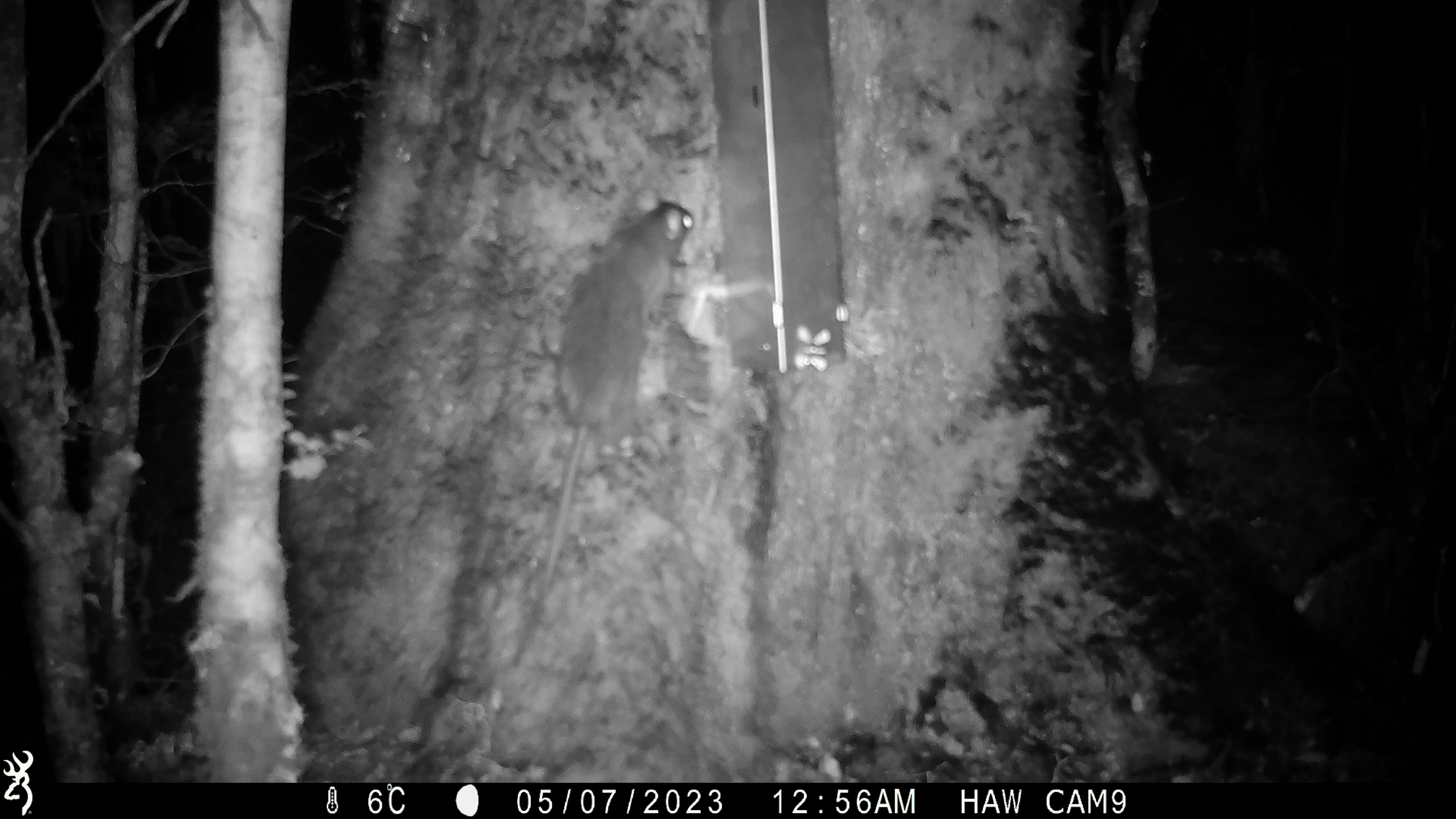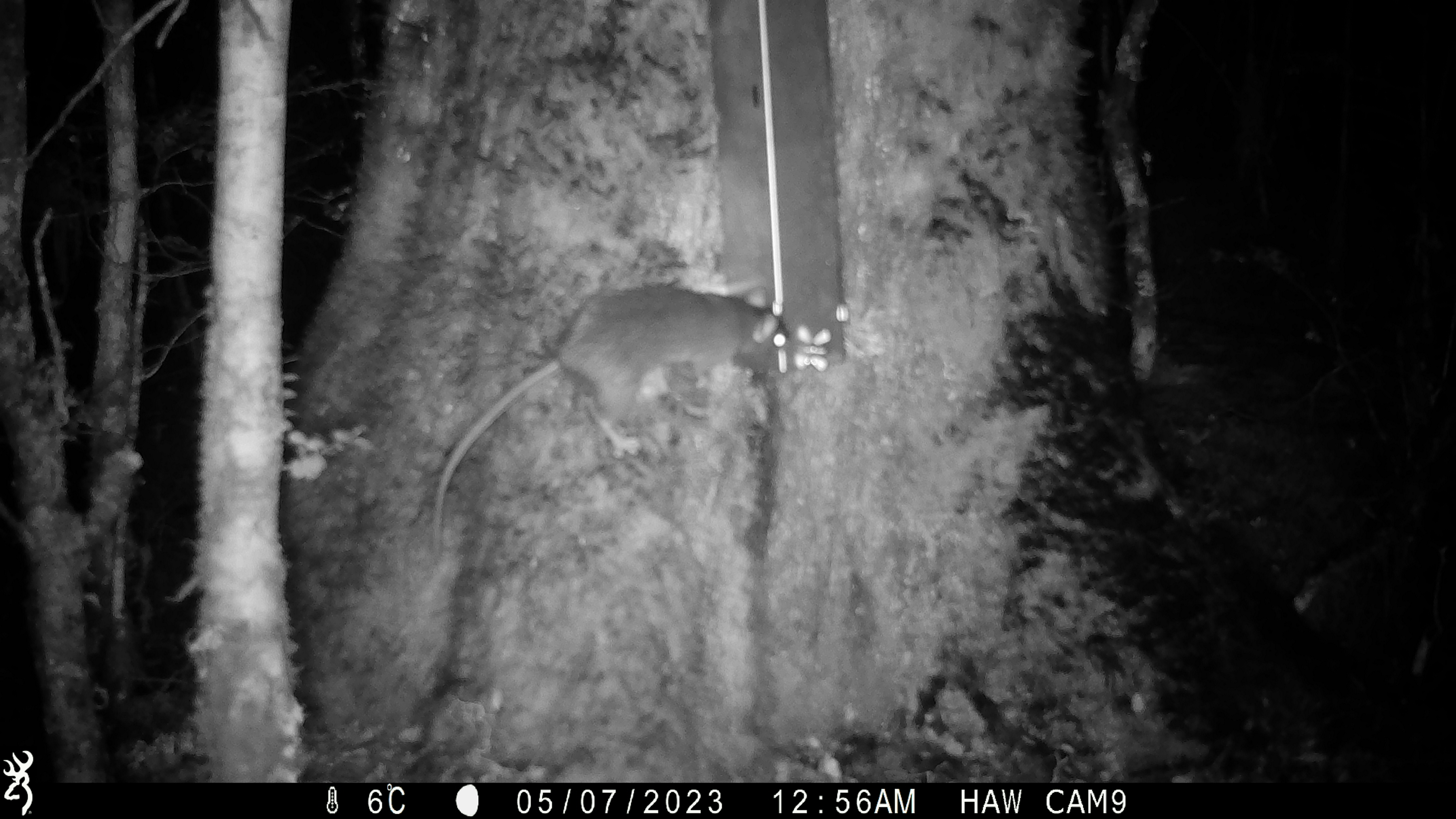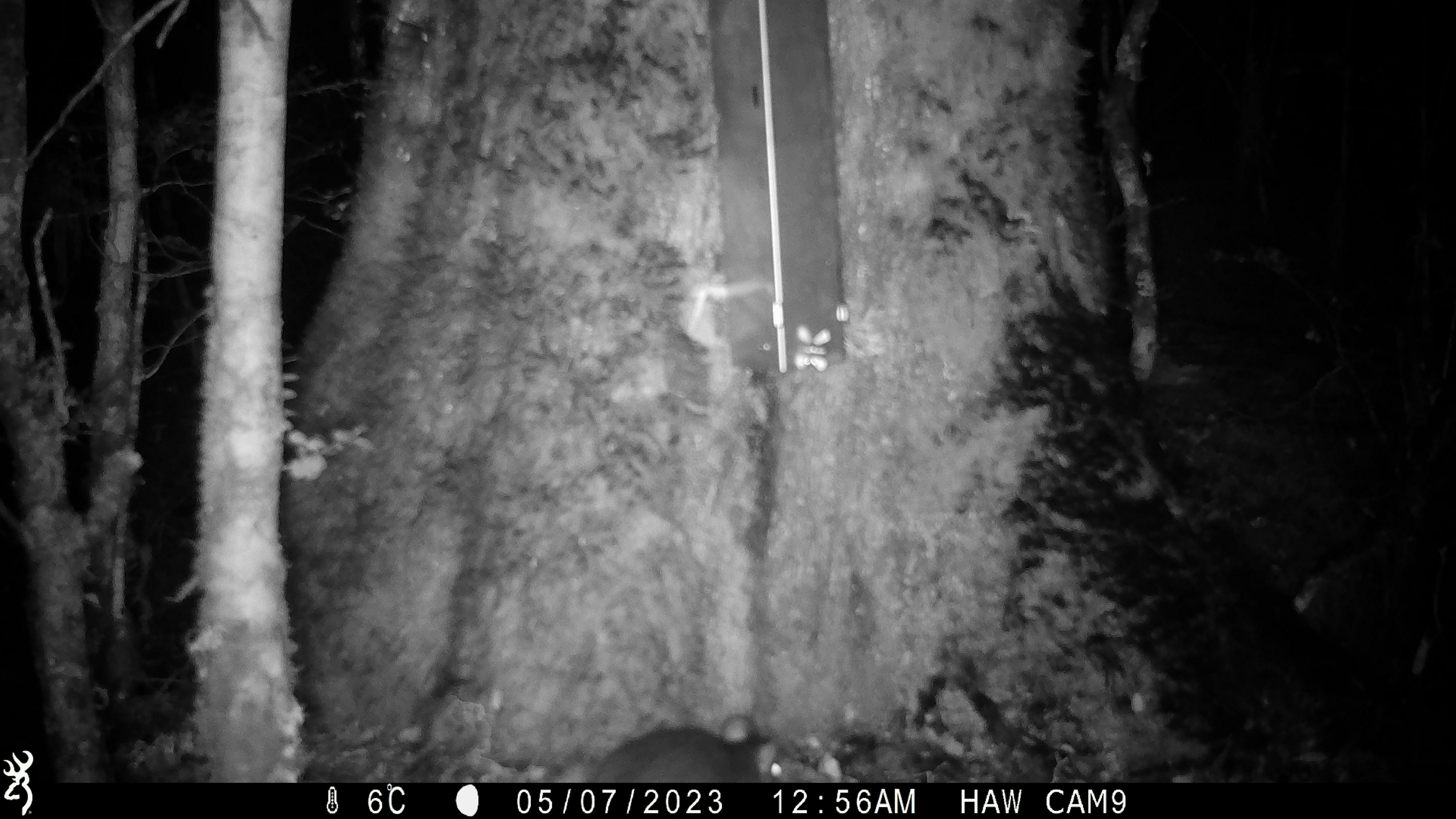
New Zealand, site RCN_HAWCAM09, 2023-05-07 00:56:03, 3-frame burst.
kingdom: Animalia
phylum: Chordata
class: Mammalia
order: Rodentia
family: Muridae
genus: Rattus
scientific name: Rattus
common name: rat